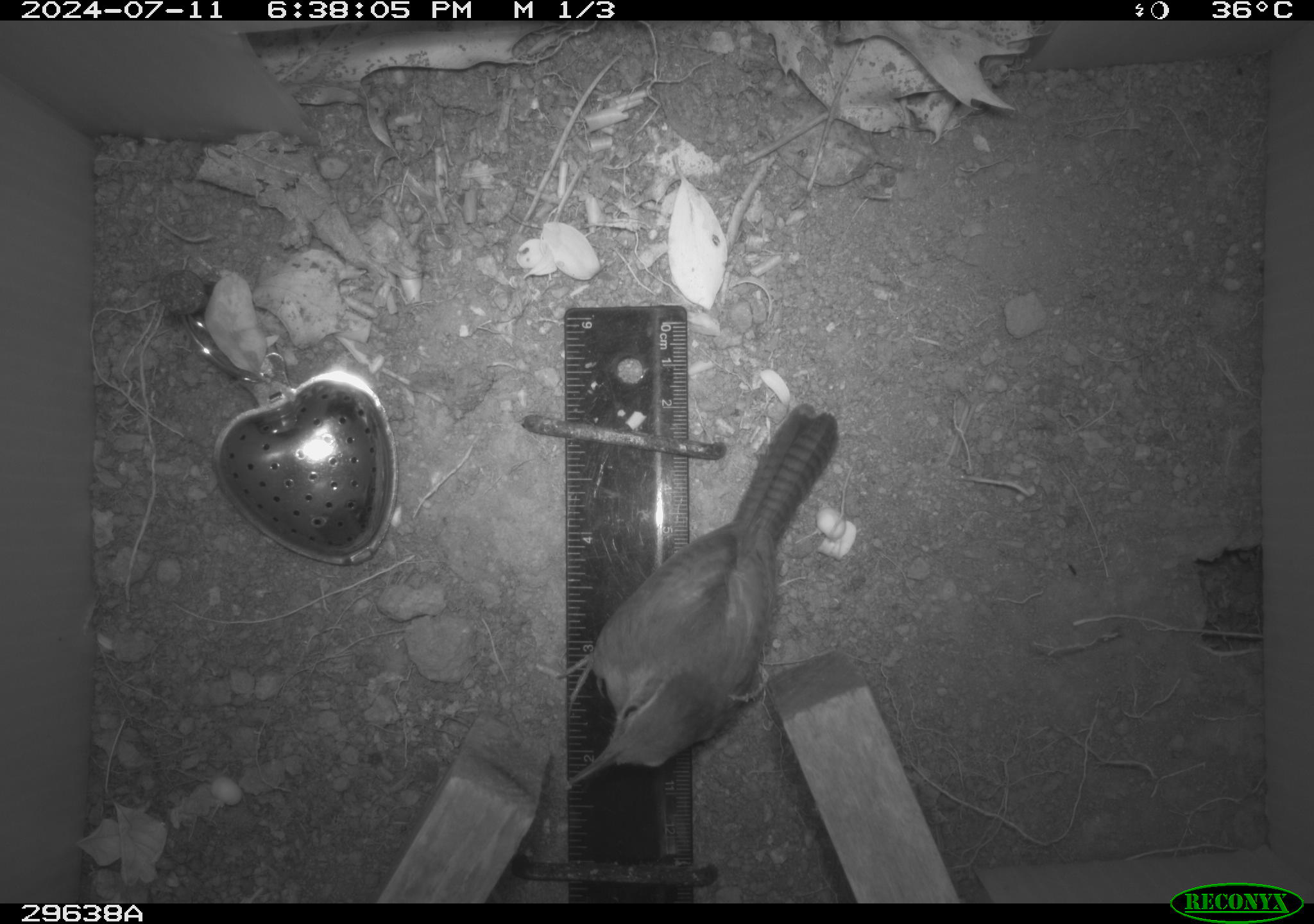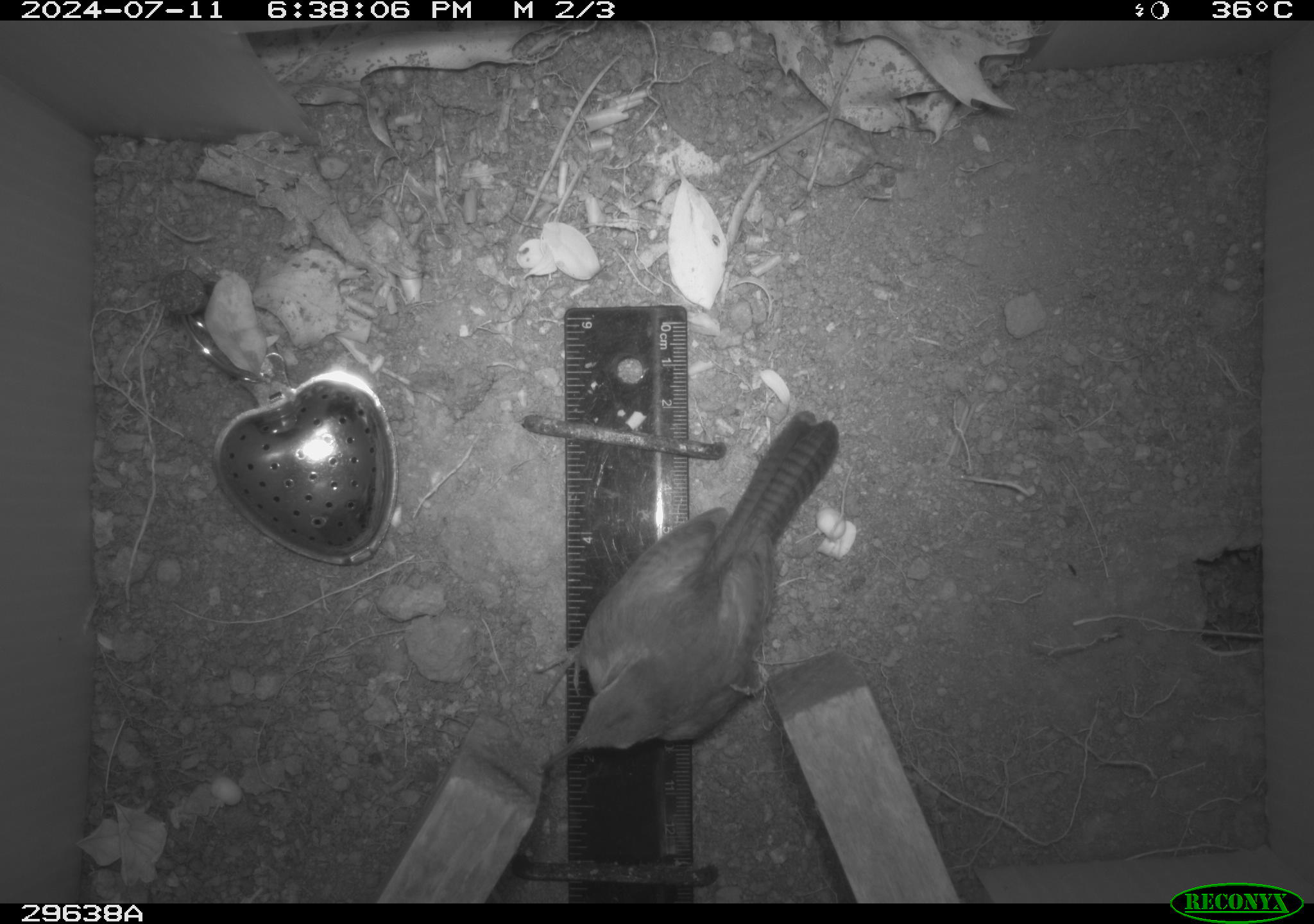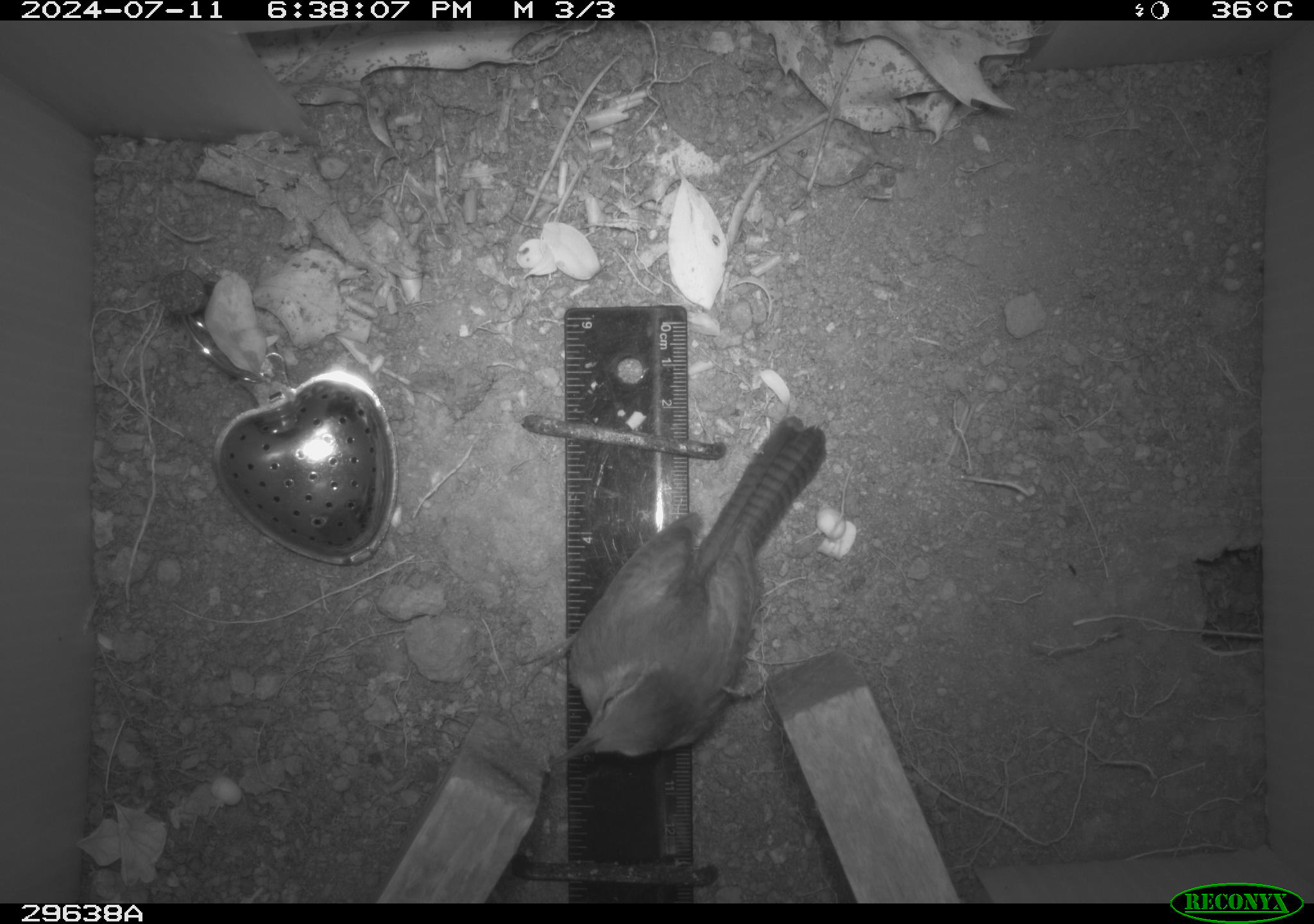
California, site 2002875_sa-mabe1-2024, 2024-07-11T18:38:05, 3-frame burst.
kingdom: Animalia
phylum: Chordata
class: Aves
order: Passeriformes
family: Troglodytidae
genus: Thryomanes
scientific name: Thryomanes bewickii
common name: bewick's wren